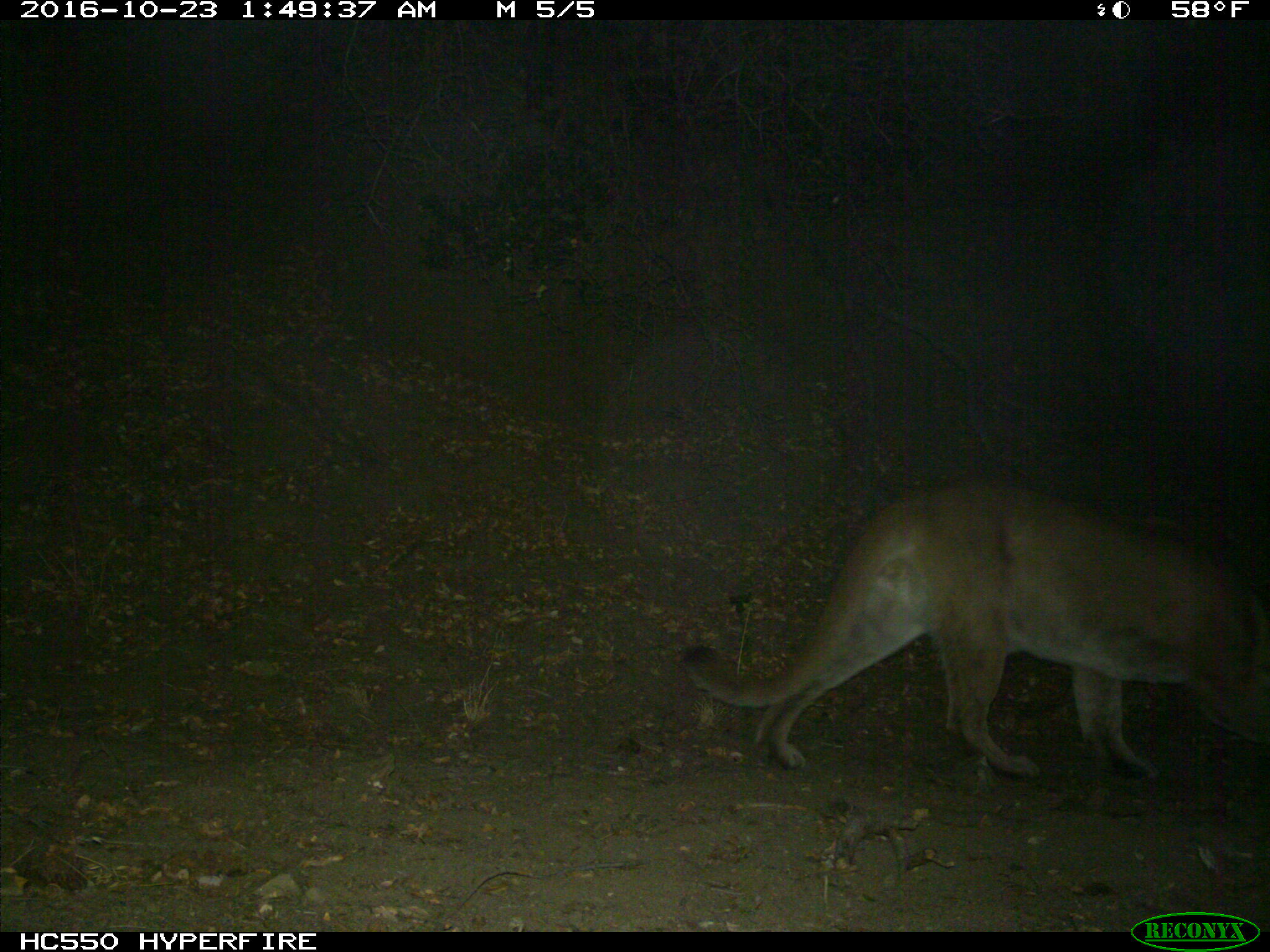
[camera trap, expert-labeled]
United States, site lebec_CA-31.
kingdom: Animalia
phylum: Chordata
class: Mammalia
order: Carnivora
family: Felidae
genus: Puma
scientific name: Puma concolor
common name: mountain lion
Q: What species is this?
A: Puma concolor (mountain lion).